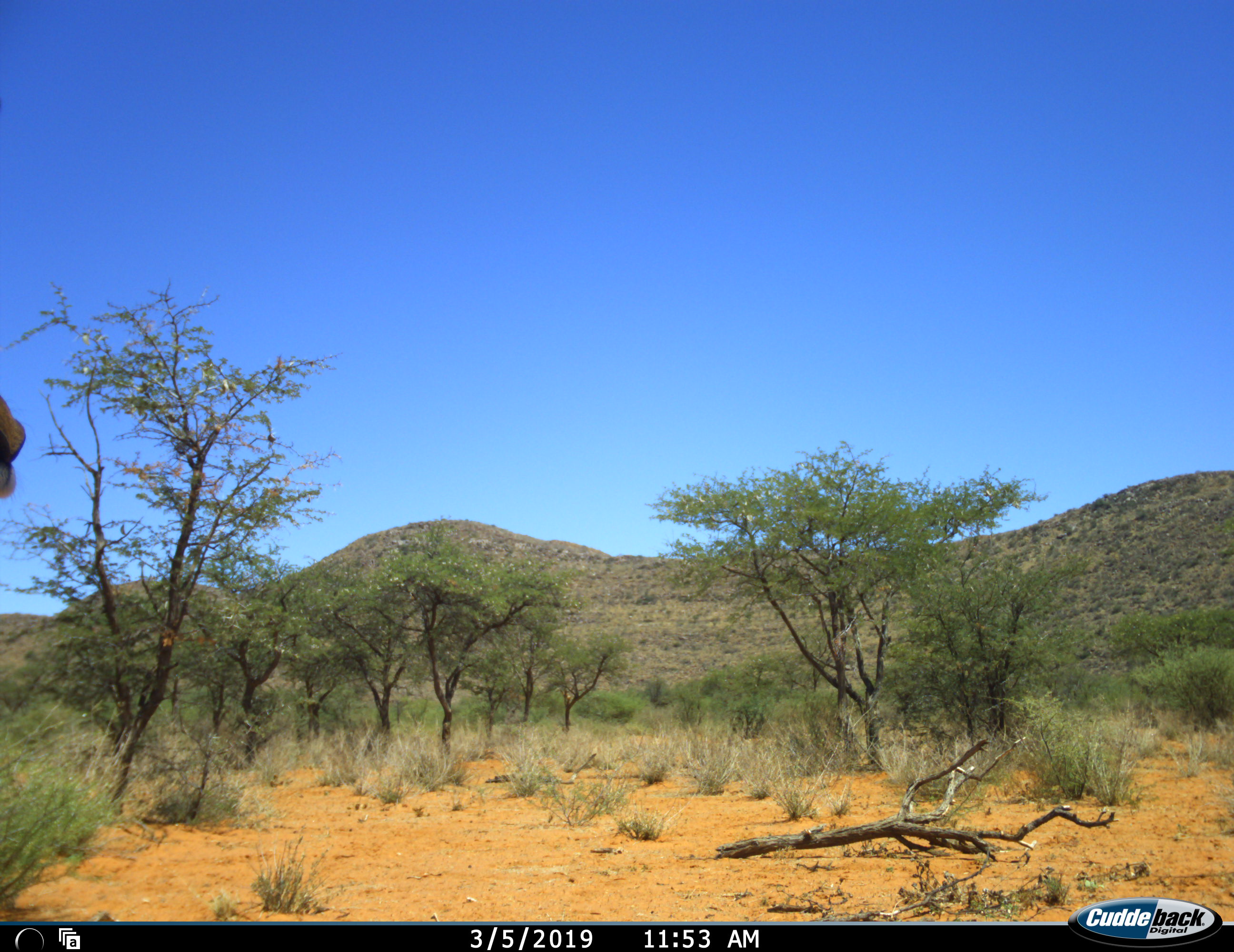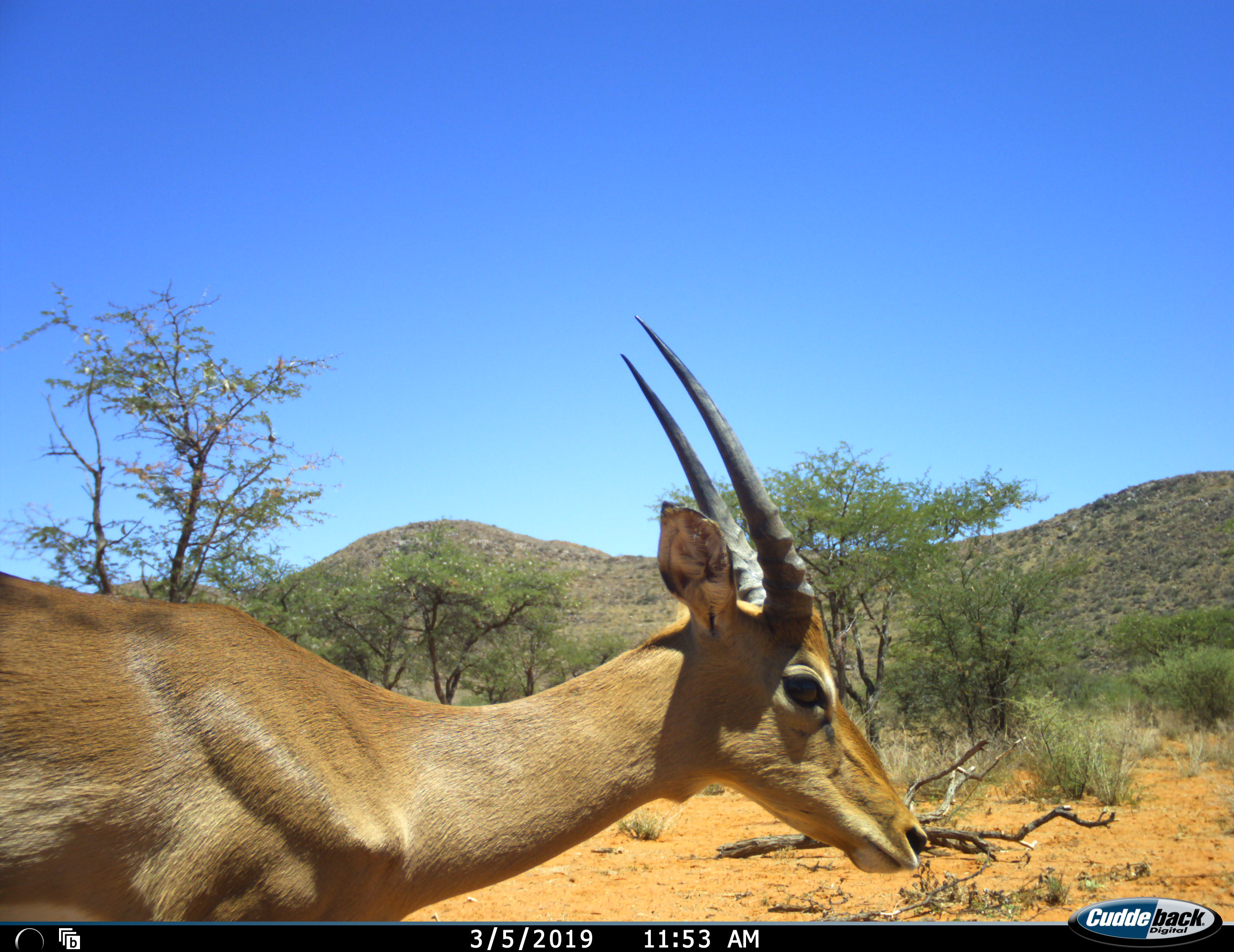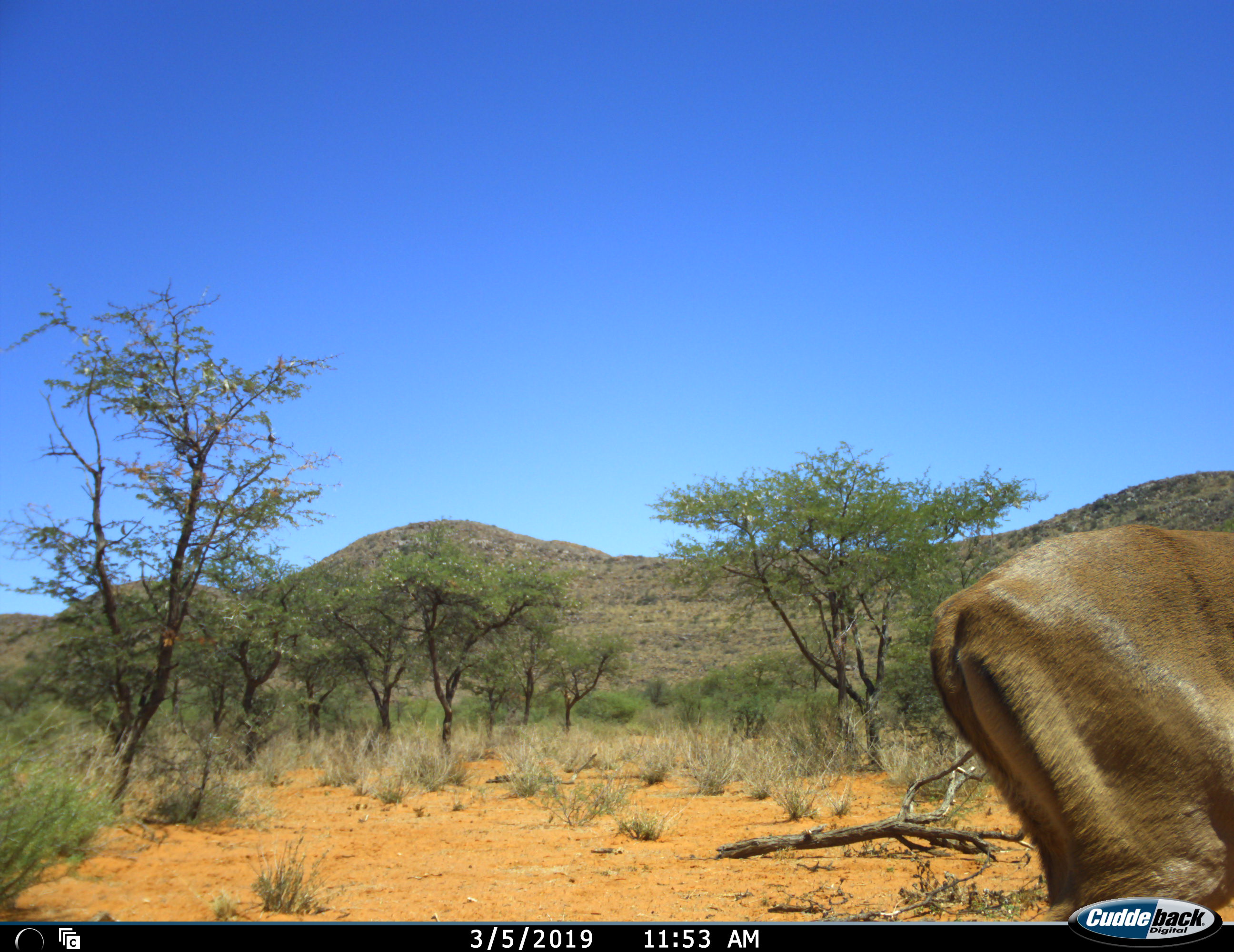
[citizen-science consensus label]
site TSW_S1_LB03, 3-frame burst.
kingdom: Animalia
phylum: Chordata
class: Mammalia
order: Artiodactyla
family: Bovidae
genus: Aepyceros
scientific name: Aepyceros melampus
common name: impala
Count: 1.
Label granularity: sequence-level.